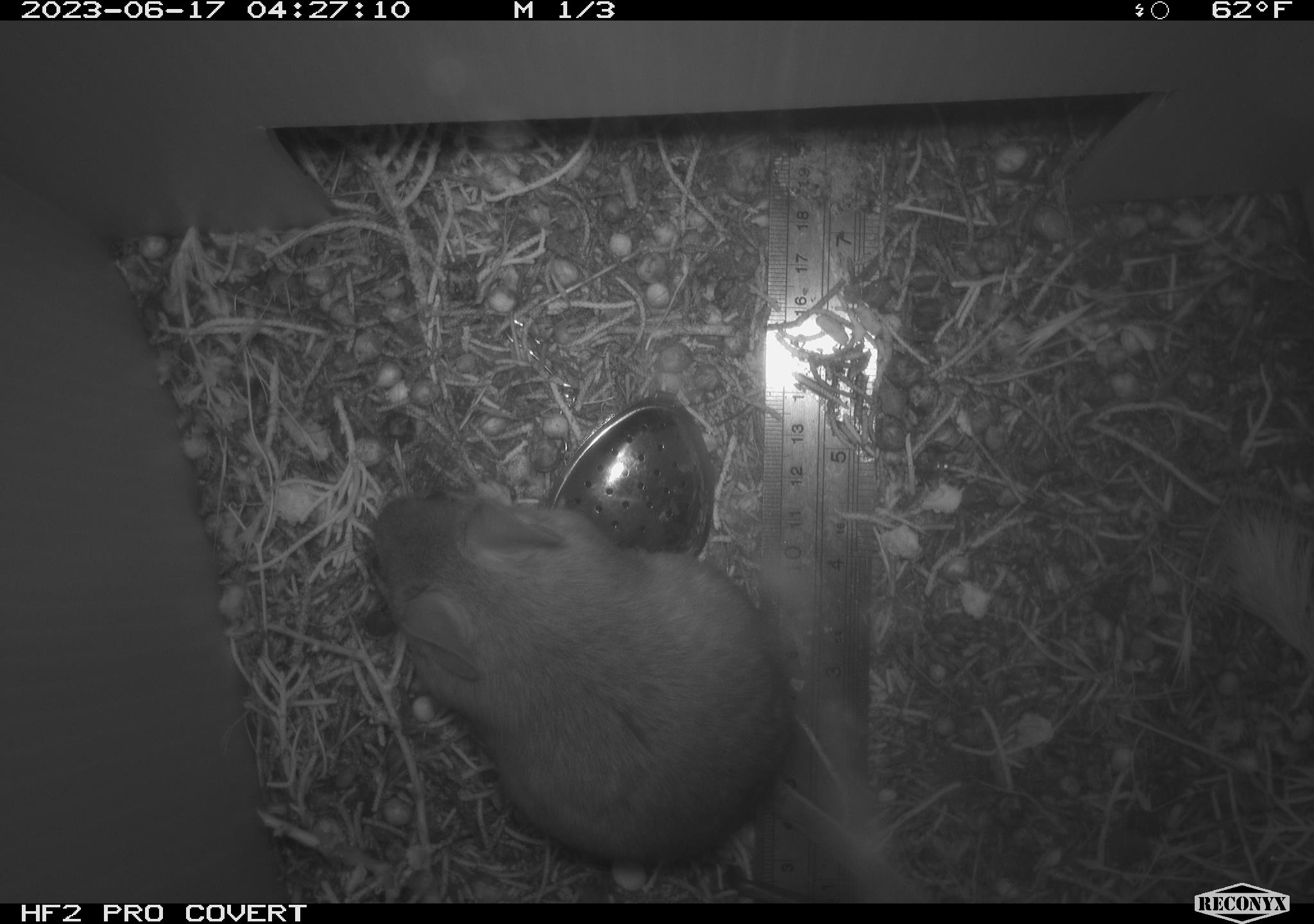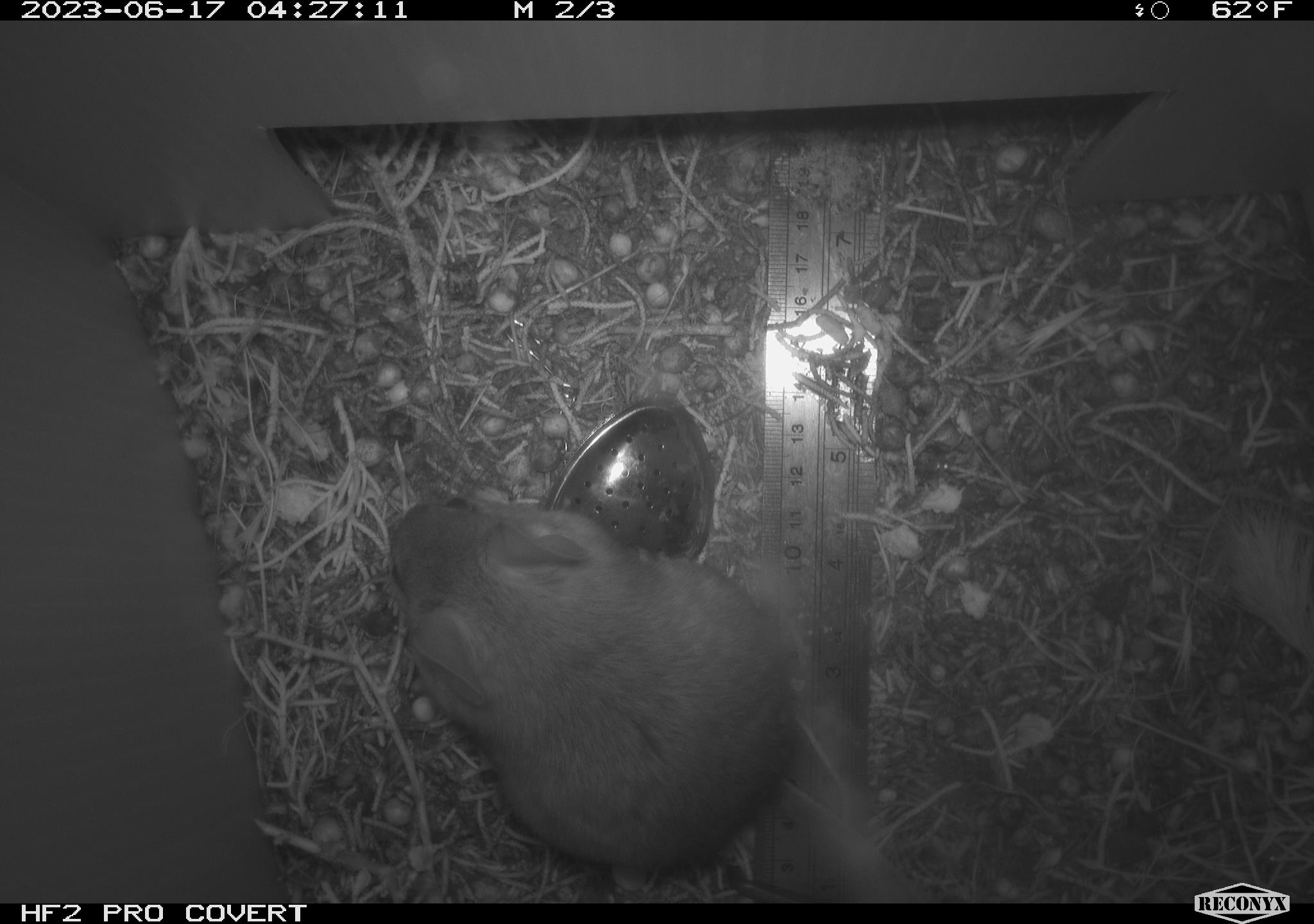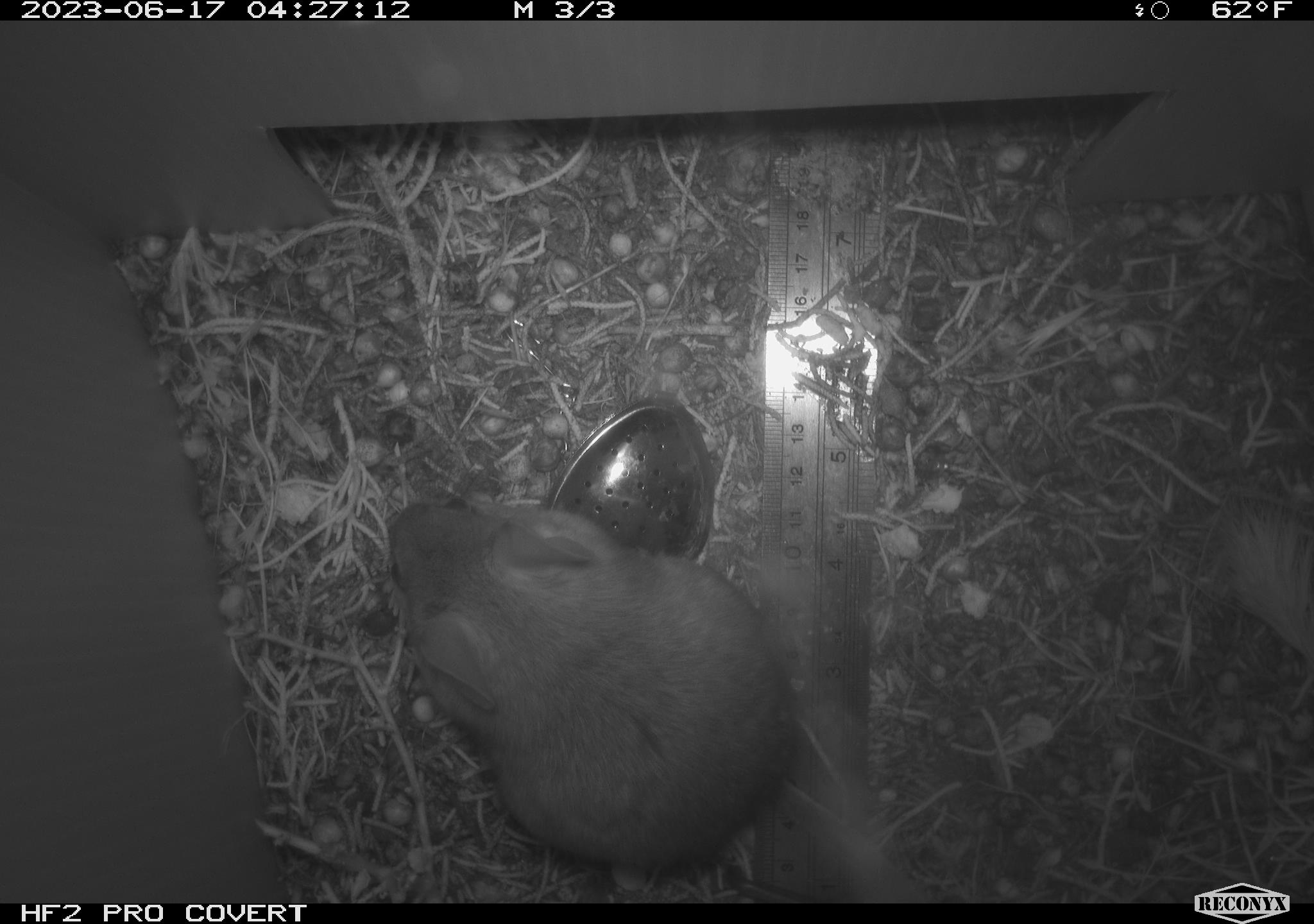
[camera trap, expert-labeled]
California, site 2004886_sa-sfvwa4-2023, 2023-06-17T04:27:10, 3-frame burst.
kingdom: Animalia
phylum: Chordata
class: Mammalia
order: Rodentia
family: Cricetidae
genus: Neotoma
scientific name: Neotoma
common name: pack rat or woodrat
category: neotoma species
Neotoma species (pack rat or woodrat) (Neotoma).